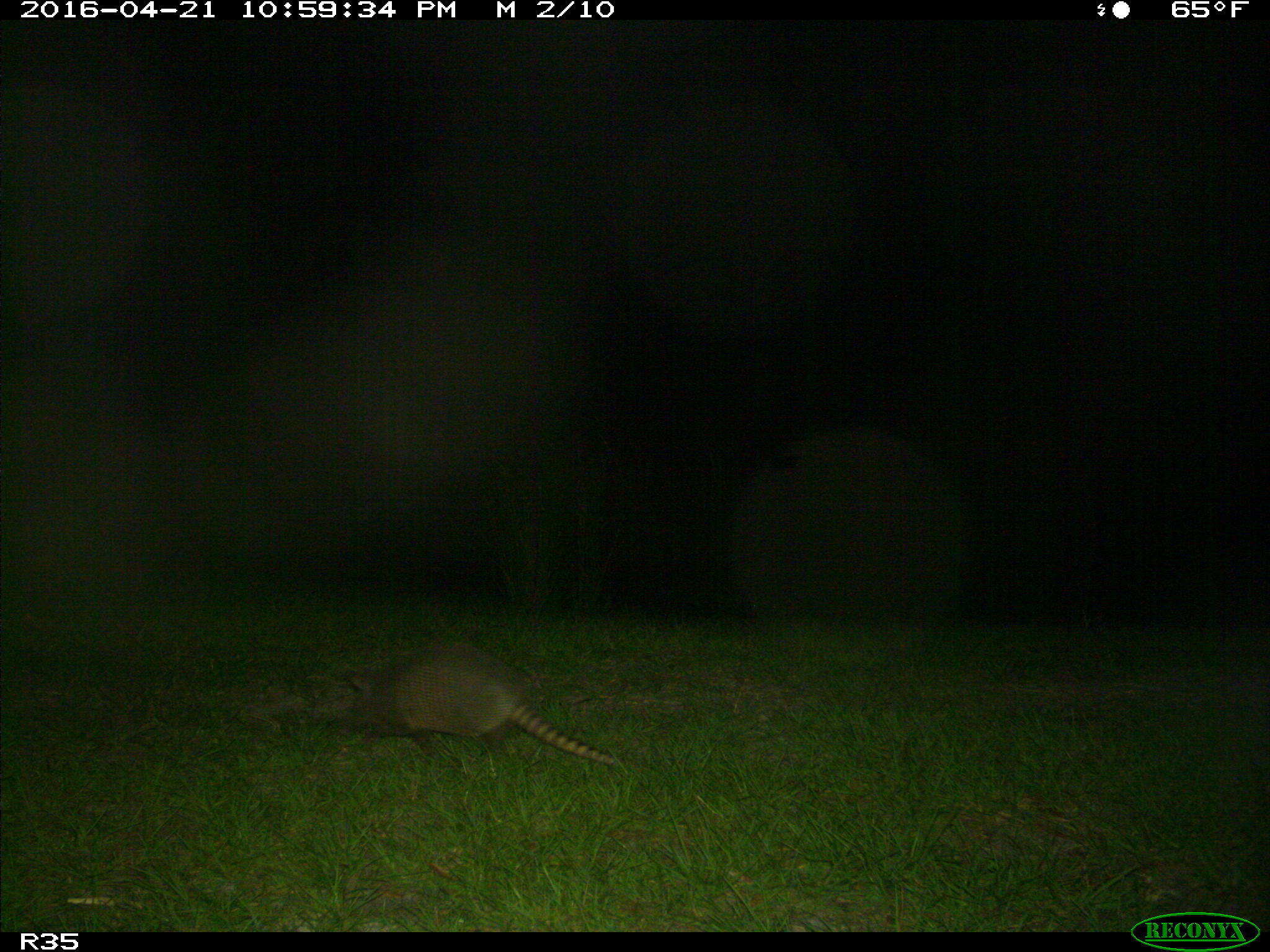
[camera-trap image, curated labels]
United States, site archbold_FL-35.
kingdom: Animalia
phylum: Chordata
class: Mammalia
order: Cingulata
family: Dasypodidae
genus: Dasypus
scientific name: Dasypus novemcinctus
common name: nine-banded armadillo